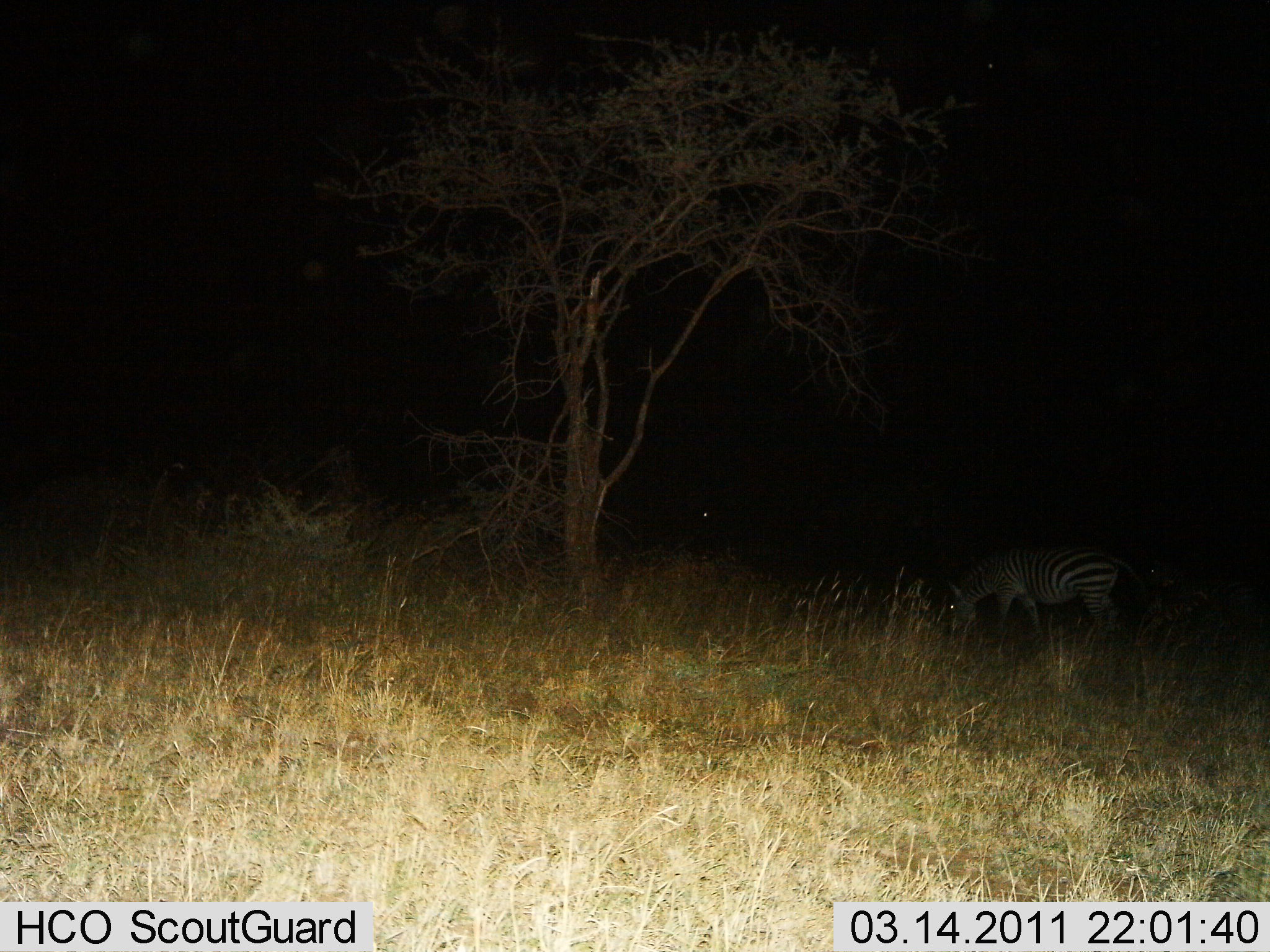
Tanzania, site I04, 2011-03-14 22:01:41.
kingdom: Animalia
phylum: Chordata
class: Mammalia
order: Perissodactyla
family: Equidae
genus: Equus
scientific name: Equus quagga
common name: plains zebra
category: zebra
Zebra (plains zebra) (Equus quagga), count 1. Behavior (volunteer vote fractions): standing 23%, resting 0%, moving 0%, interacting 0%. Young present (vote fraction): 0%. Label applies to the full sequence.